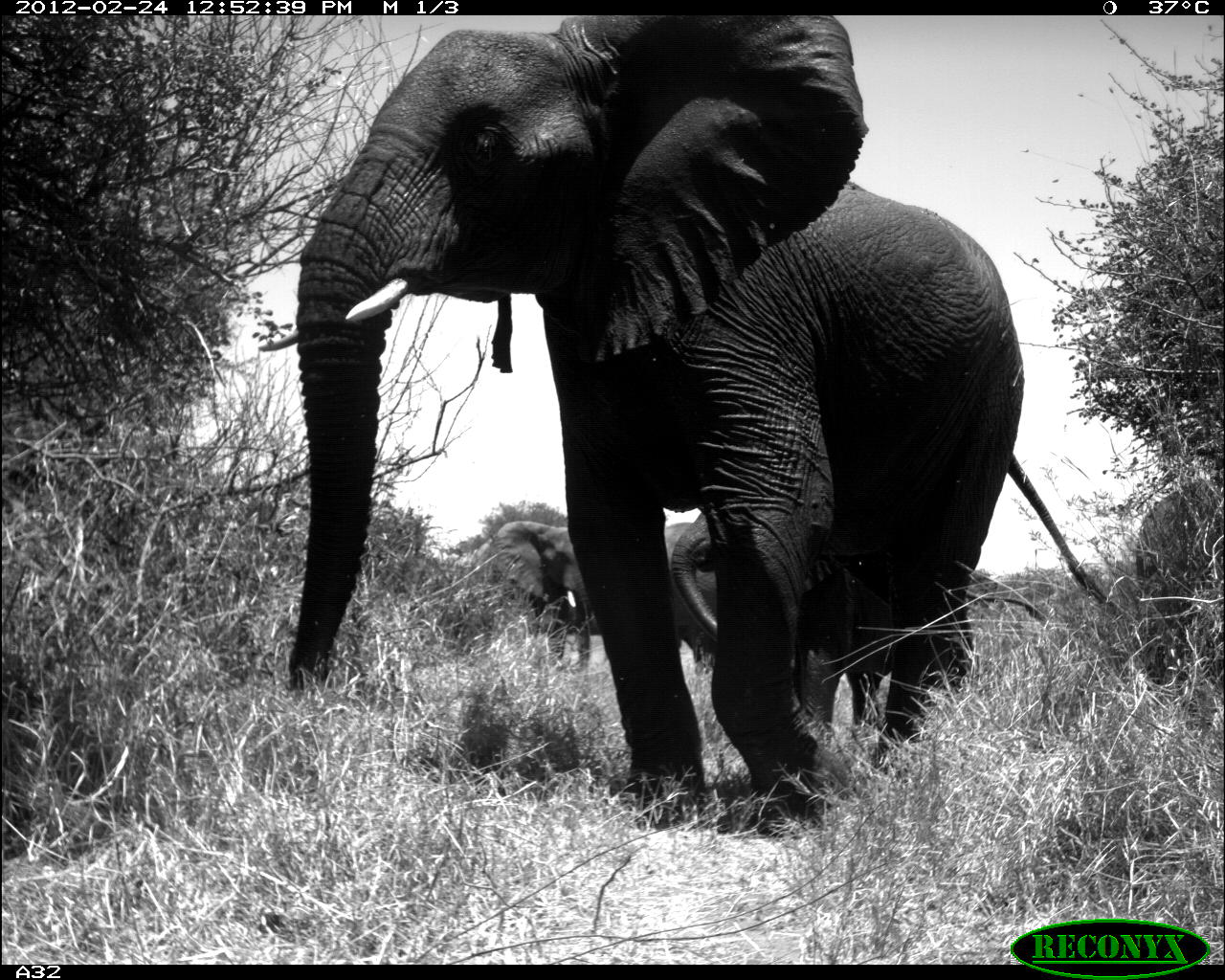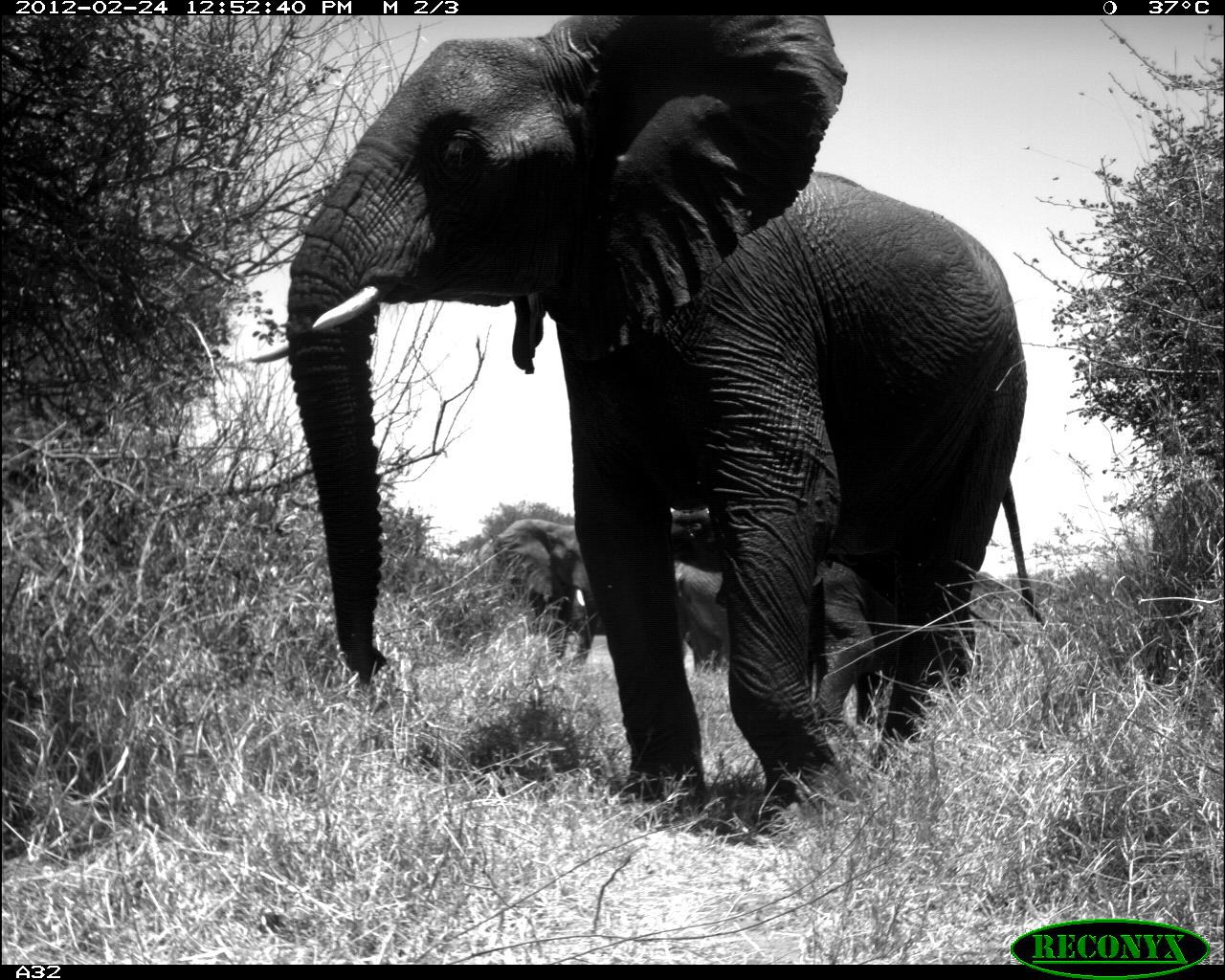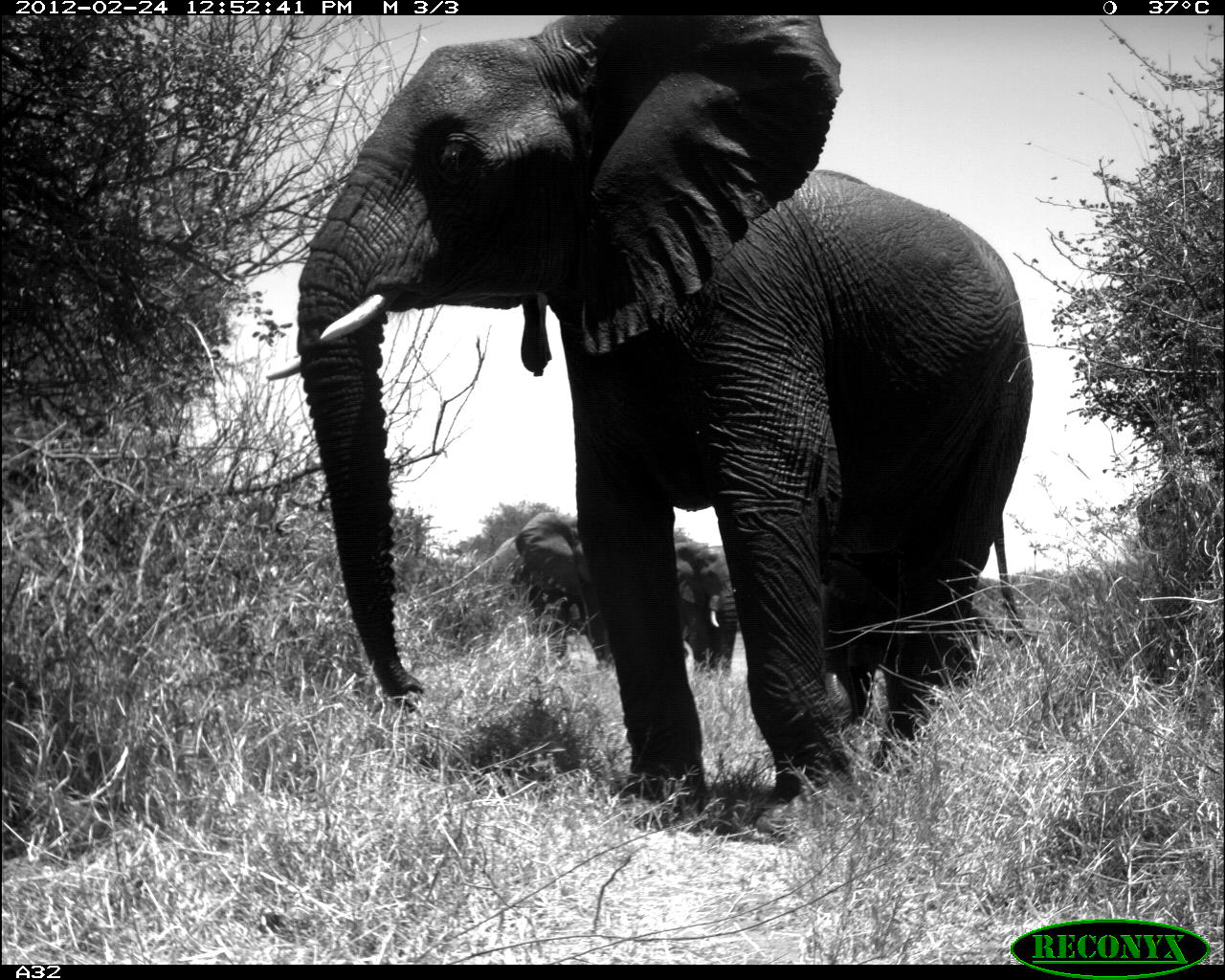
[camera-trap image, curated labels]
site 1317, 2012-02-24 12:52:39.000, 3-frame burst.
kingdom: Animalia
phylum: Chordata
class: Mammalia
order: Proboscidea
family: Elephantidae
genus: Loxodonta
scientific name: Loxodonta africana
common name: african bush elephant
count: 5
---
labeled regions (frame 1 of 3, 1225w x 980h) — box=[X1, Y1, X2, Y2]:
loxodonta africana: box=[258, 14, 1116, 833]; box=[671, 489, 1043, 790]; box=[646, 523, 915, 722]; box=[420, 521, 600, 700]; box=[1134, 482, 1225, 703]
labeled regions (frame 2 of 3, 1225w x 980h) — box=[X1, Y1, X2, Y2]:
loxodonta africana: box=[247, 12, 1046, 833]; box=[654, 508, 1020, 735]; box=[675, 567, 862, 690]; box=[454, 520, 605, 671]; box=[1147, 474, 1225, 681]